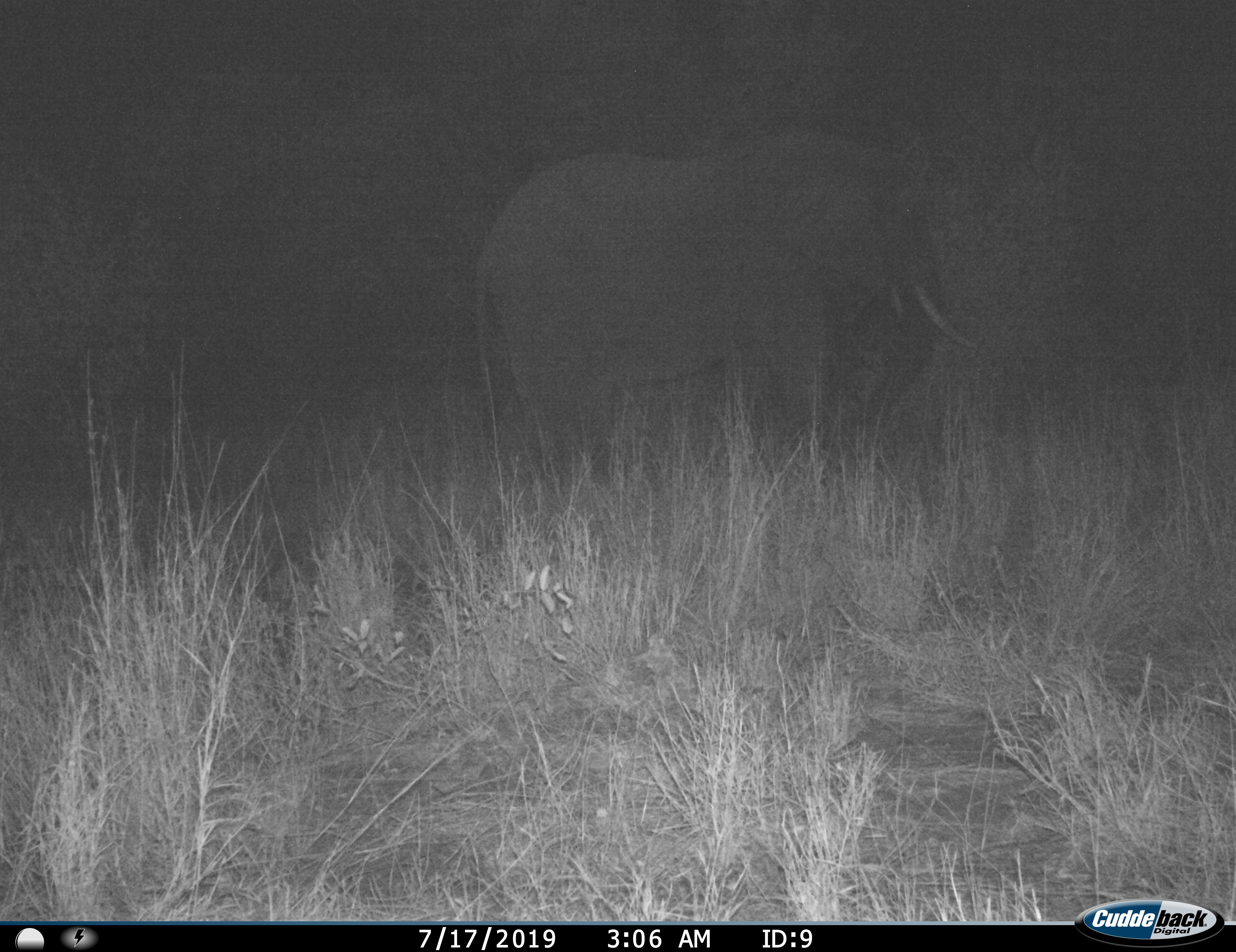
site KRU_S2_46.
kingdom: Animalia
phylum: Chordata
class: Mammalia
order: Proboscidea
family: Elephantidae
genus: Loxodonta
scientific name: Loxodonta africana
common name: african bush elephant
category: elephant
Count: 1.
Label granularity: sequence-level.